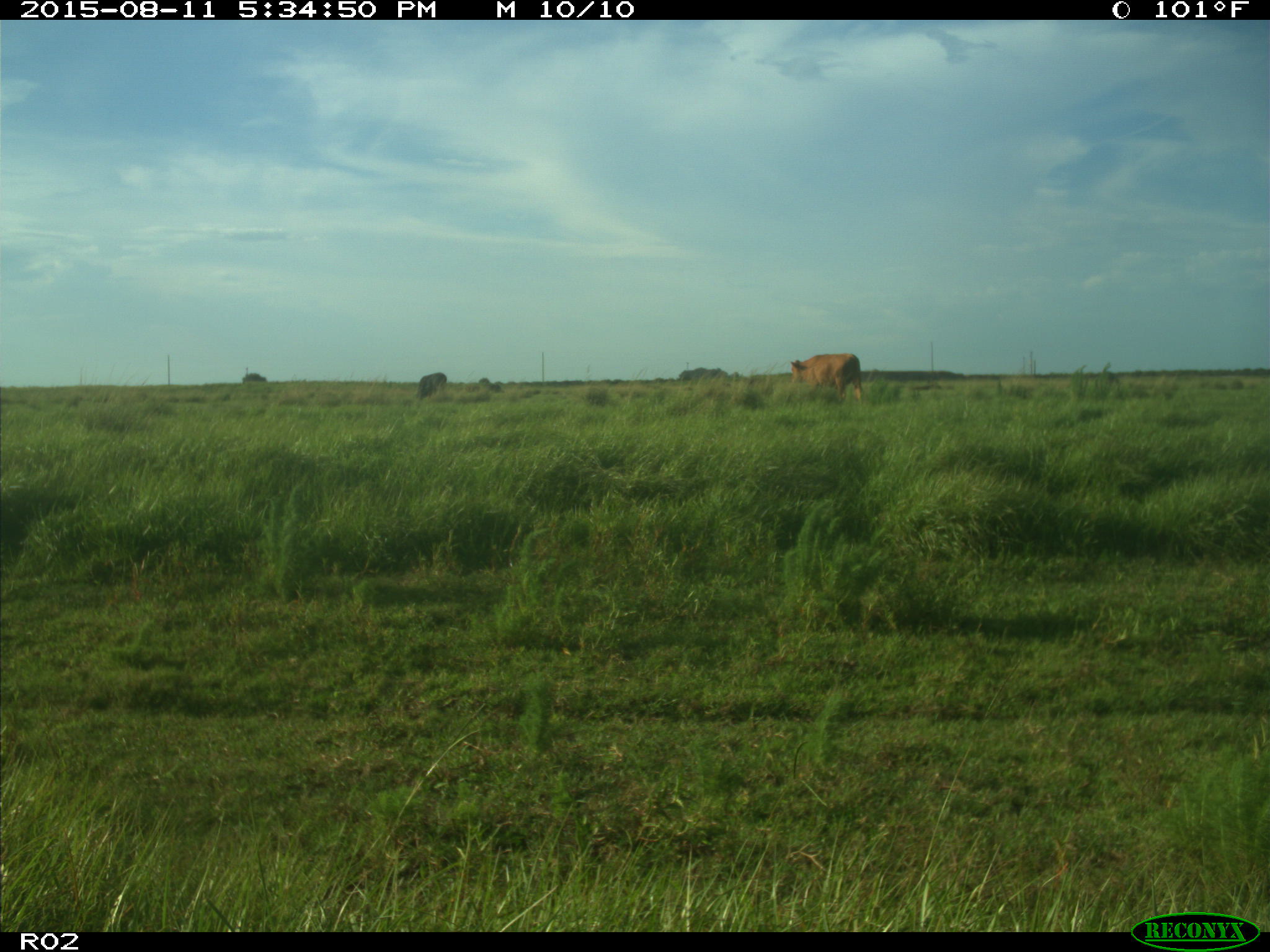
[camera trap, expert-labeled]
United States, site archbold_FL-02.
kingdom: Animalia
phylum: Chordata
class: Mammalia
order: Artiodactyla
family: Bovidae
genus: Bos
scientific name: Bos taurus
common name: domestic cow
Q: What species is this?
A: Bos taurus (domestic cow).